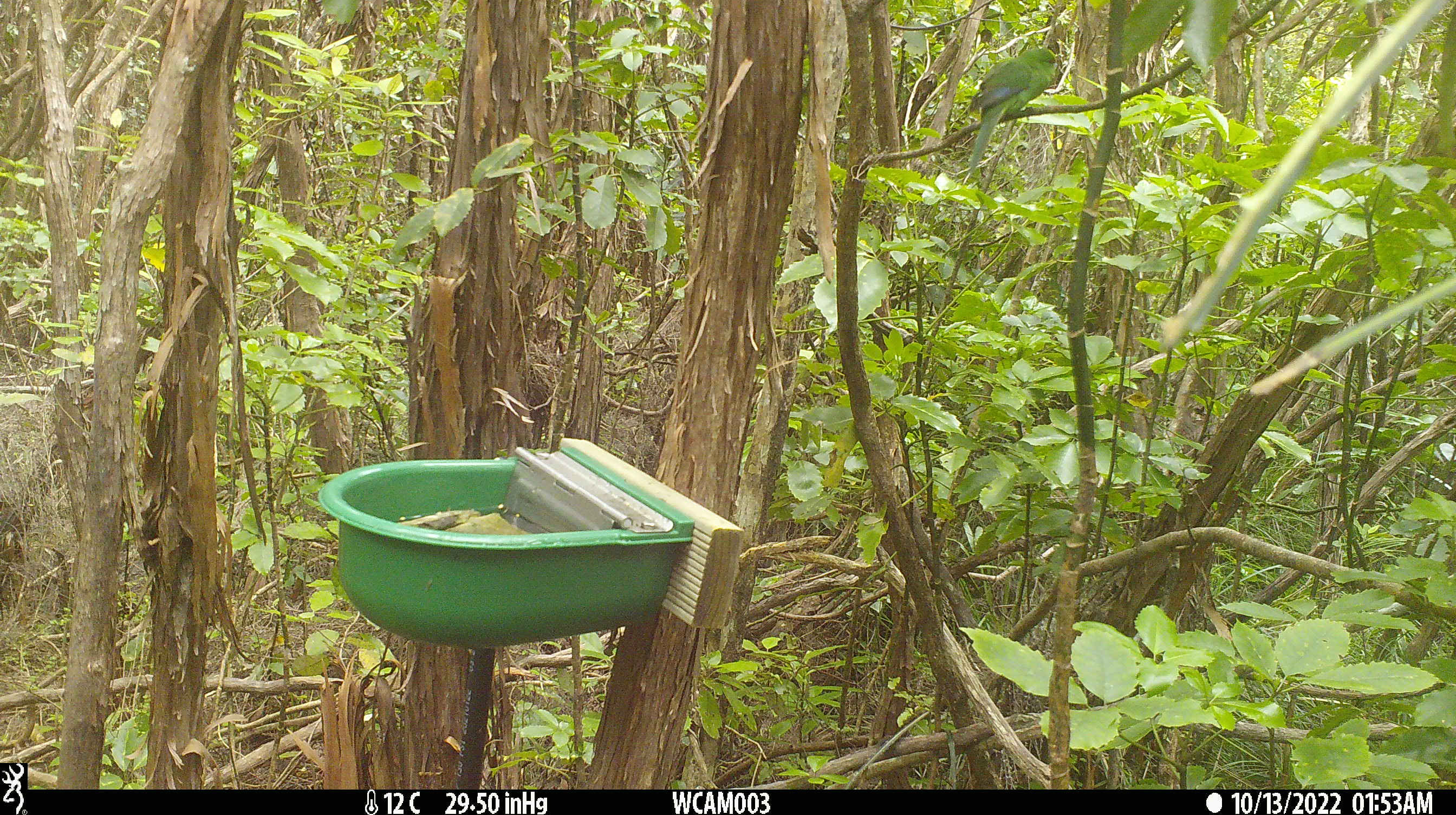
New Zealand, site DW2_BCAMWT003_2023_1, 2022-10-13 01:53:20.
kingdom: Animalia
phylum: Chordata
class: Aves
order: Psittaciformes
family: Psittaculidae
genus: Cyanoramphus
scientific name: Cyanoramphus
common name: parakeet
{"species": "parakeet (Cyanoramphus)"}